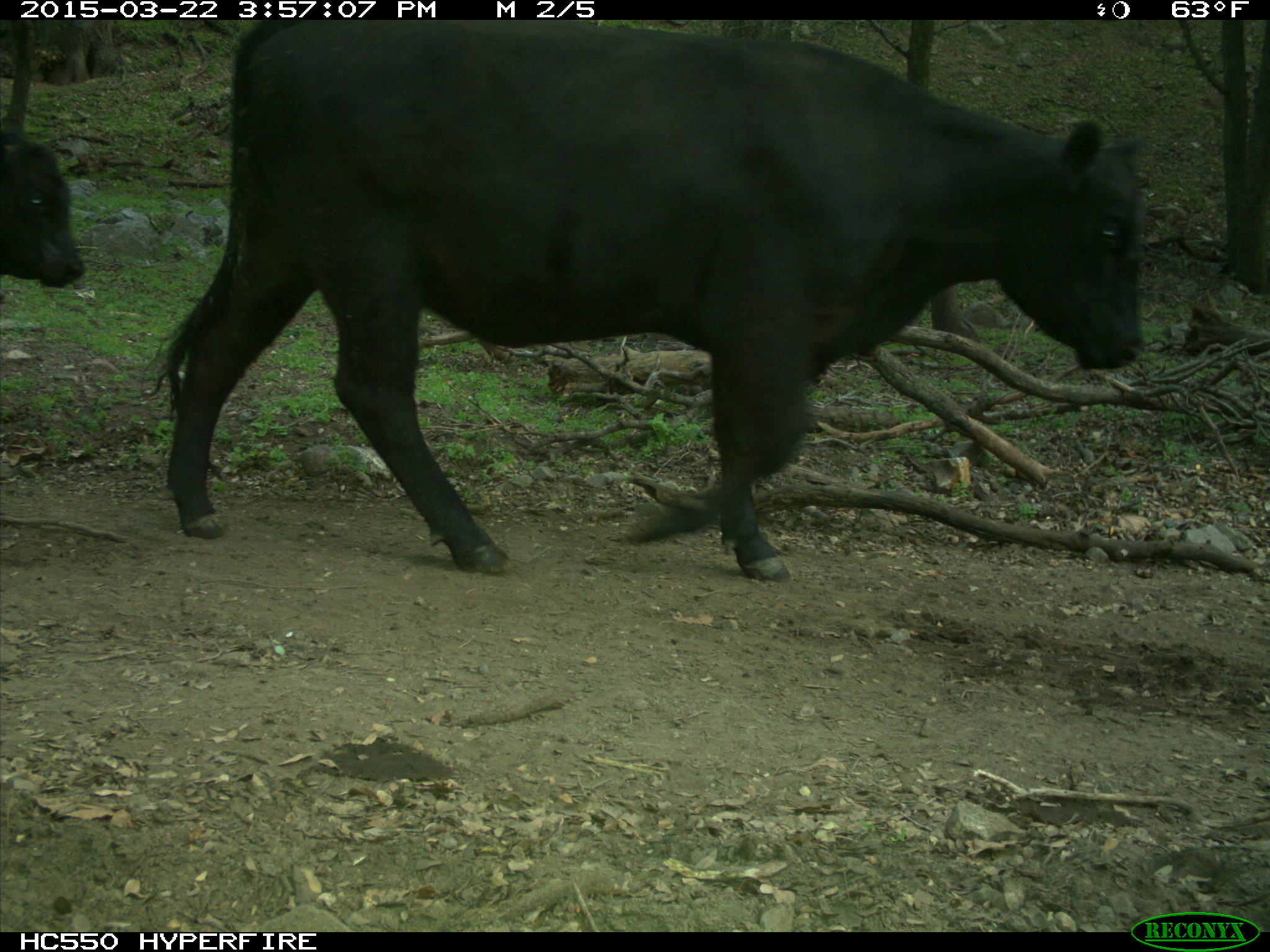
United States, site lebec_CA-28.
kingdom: Animalia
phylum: Chordata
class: Mammalia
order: Artiodactyla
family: Bovidae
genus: Bos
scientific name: Bos taurus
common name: domestic cow